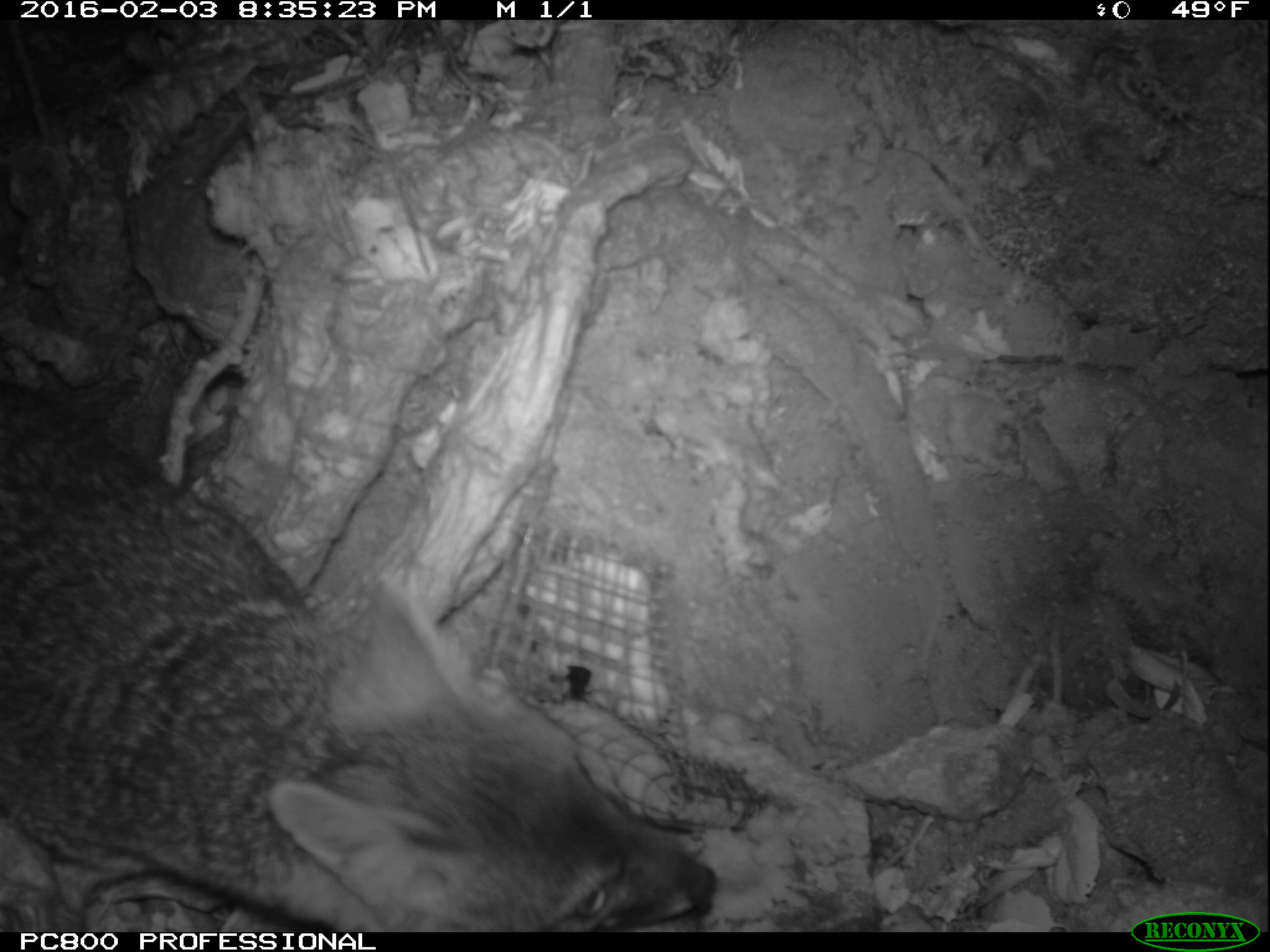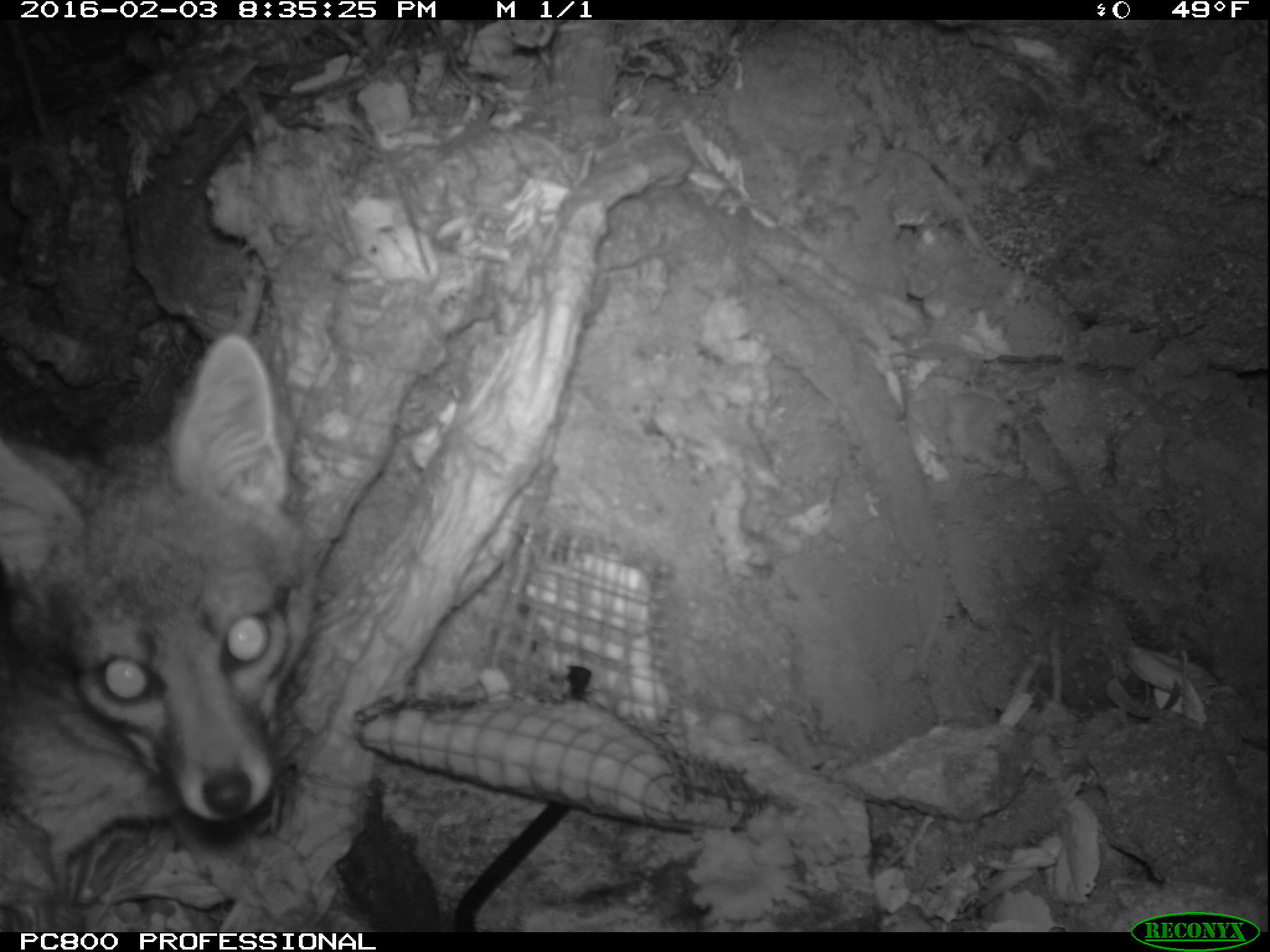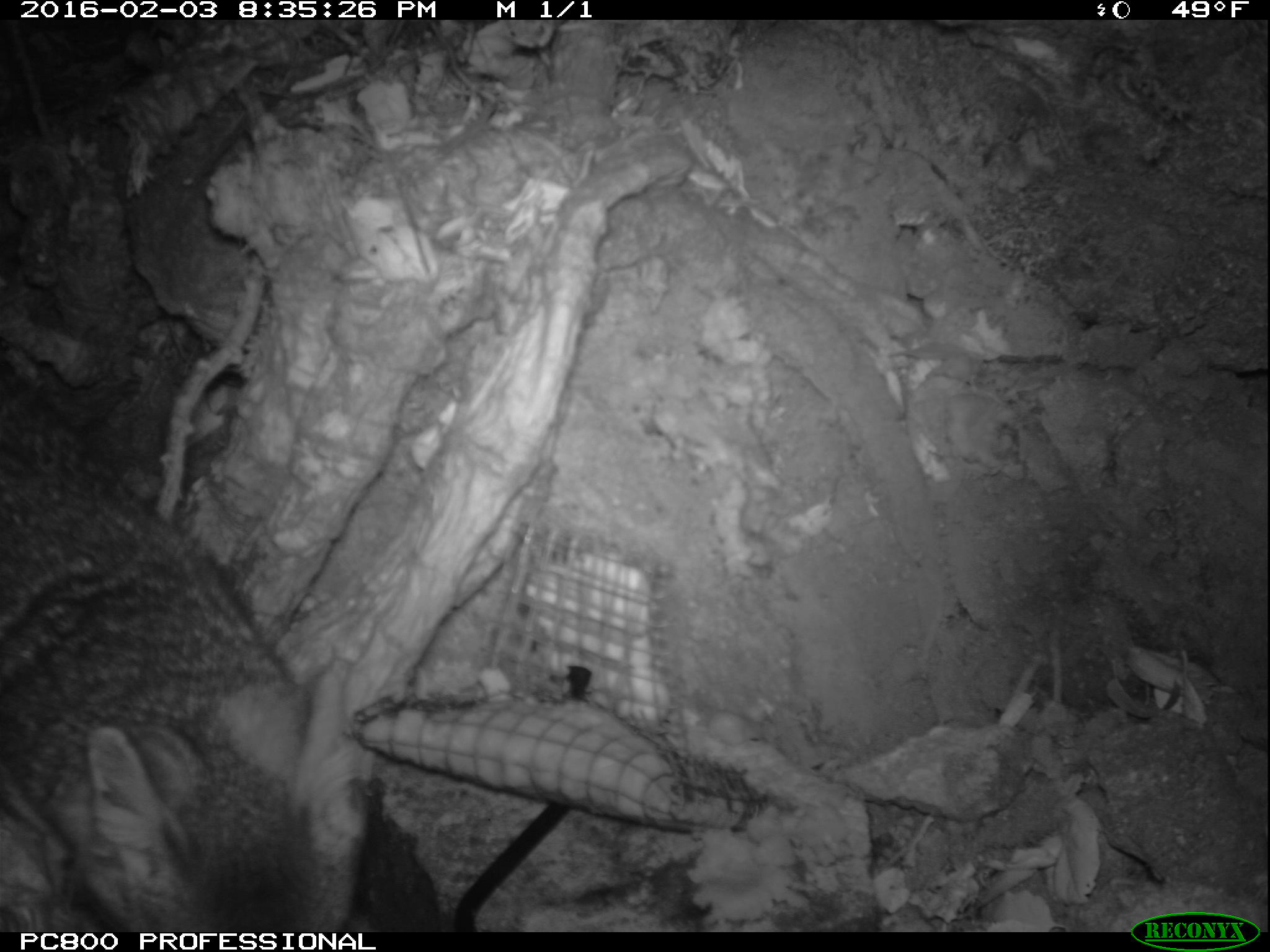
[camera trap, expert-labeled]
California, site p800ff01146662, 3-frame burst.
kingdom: Animalia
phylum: Chordata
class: Mammalia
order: Carnivora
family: Canidae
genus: Urocyon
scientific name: Urocyon littoralis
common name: island fox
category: fox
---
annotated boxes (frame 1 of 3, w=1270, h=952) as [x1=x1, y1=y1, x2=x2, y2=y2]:
fox: [x1=0, y1=384, x2=716, y2=931]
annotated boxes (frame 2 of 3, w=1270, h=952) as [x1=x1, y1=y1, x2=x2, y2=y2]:
fox: [x1=0, y1=330, x2=312, y2=856]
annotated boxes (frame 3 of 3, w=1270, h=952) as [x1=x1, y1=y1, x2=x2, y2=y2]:
fox: [x1=0, y1=363, x2=376, y2=931]